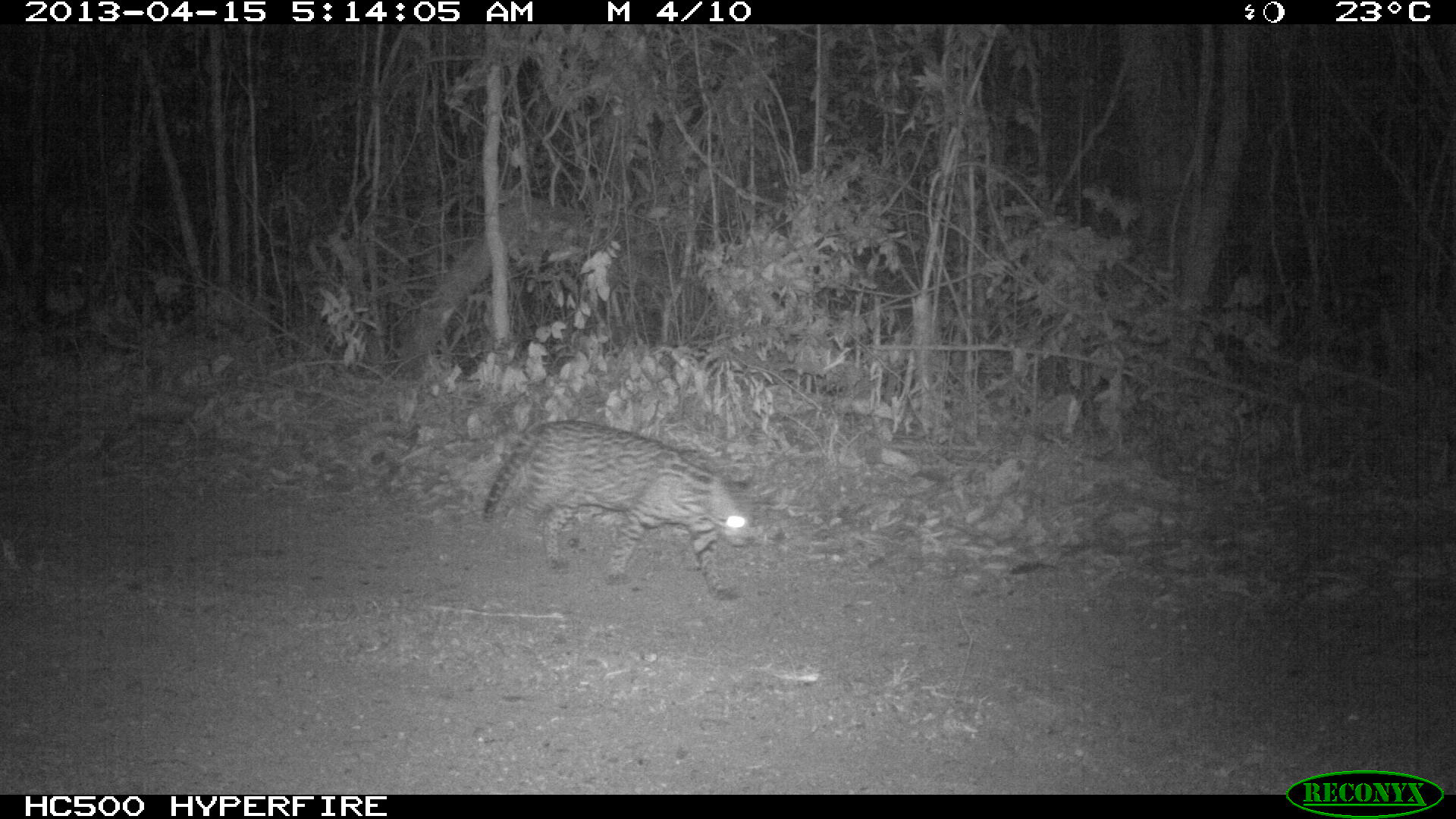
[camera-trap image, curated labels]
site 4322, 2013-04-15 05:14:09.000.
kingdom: Animalia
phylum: Chordata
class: Mammalia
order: Carnivora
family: Felidae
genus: Leopardus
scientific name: Leopardus pardalis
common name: ocelot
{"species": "Leopardus pardalis (ocelot)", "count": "1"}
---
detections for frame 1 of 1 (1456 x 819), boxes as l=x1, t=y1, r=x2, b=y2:
leopardus pardalis: l=483, t=418, r=758, b=601